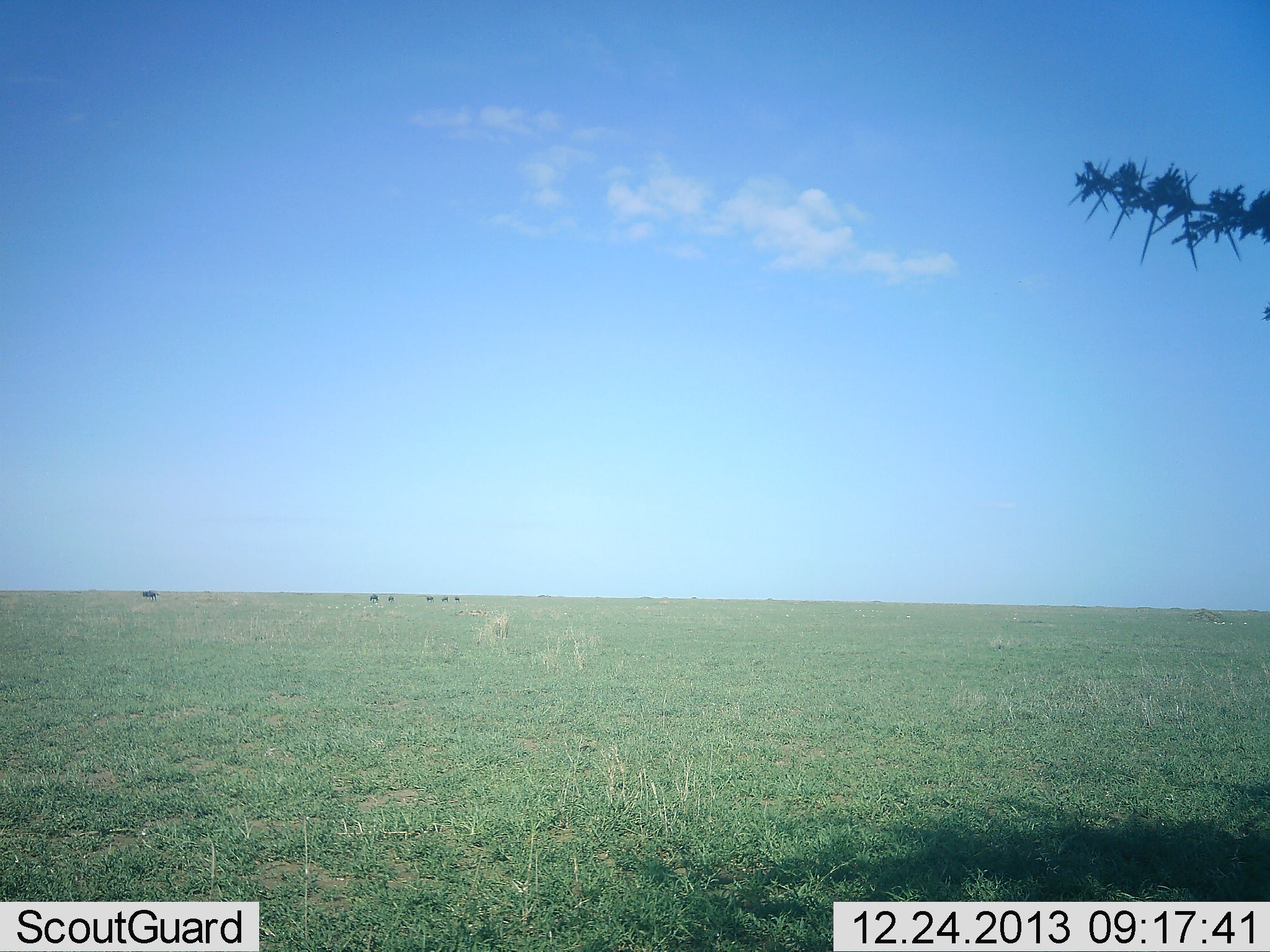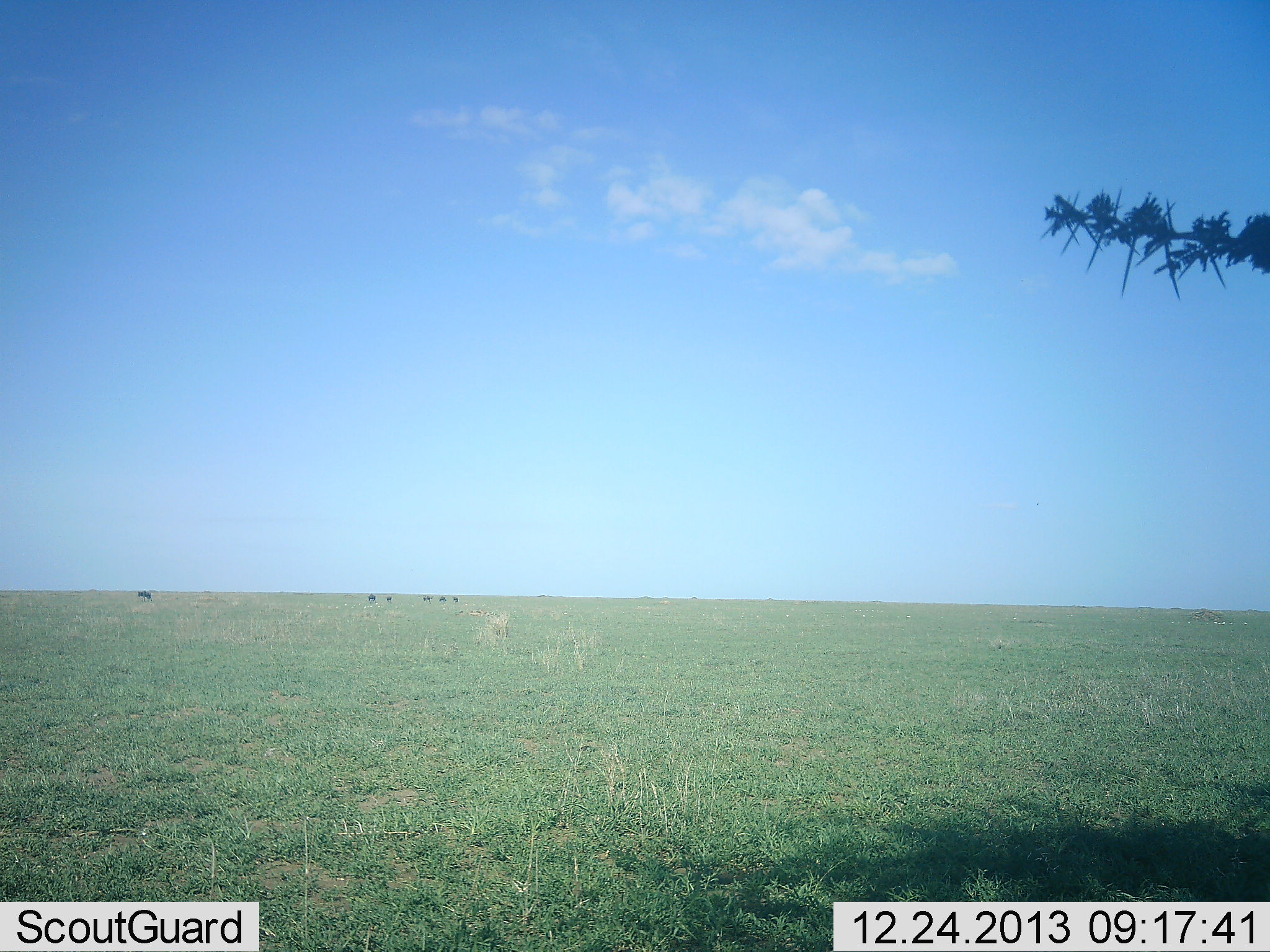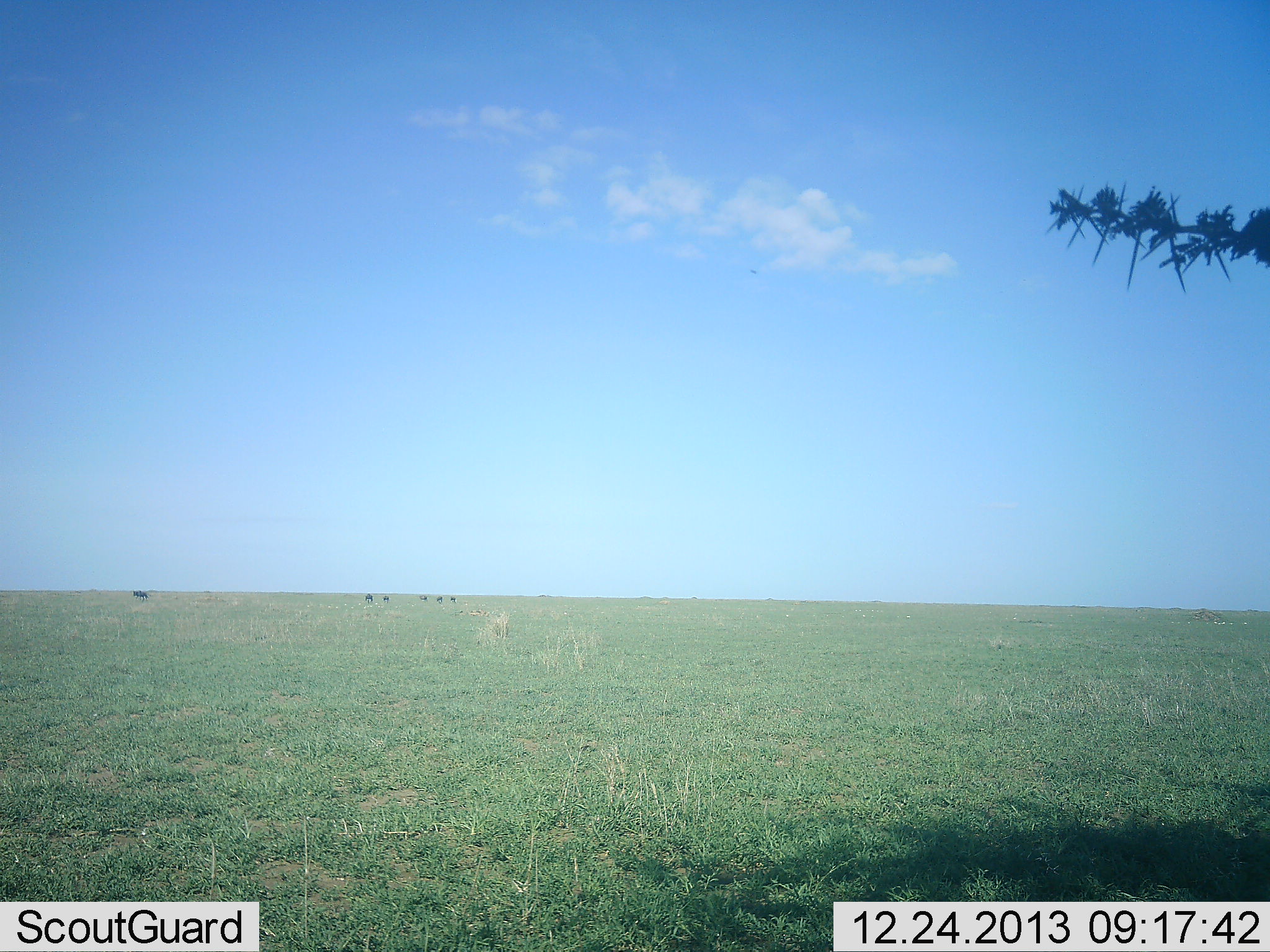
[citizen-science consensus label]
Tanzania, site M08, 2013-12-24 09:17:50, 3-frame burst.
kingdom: Animalia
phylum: Chordata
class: Mammalia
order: Artiodactyla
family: Bovidae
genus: Connochaetes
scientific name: Connochaetes taurinus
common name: blue wildebeest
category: wildebeest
Wildebeest (blue wildebeest) (Connochaetes taurinus), count 6. Behavior (volunteer vote fractions): standing 20%, resting 0%, moving 70%, interacting 0%. Young present (vote fraction): 0%. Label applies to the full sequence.